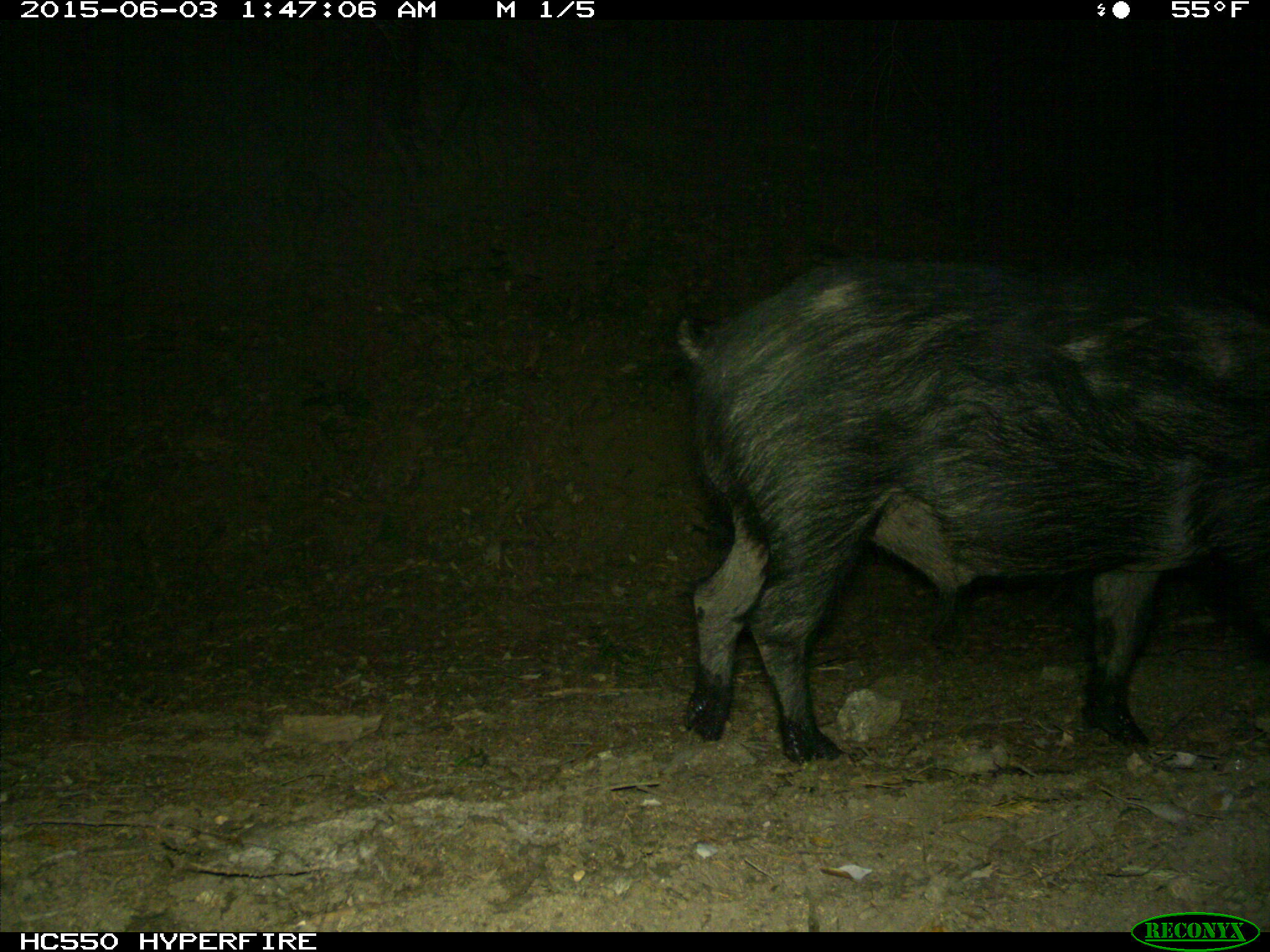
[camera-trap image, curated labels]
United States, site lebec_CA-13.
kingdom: Animalia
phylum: Chordata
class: Mammalia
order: Artiodactyla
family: Suidae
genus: Sus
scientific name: Sus scrofa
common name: wild boar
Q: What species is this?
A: Sus scrofa (wild boar).